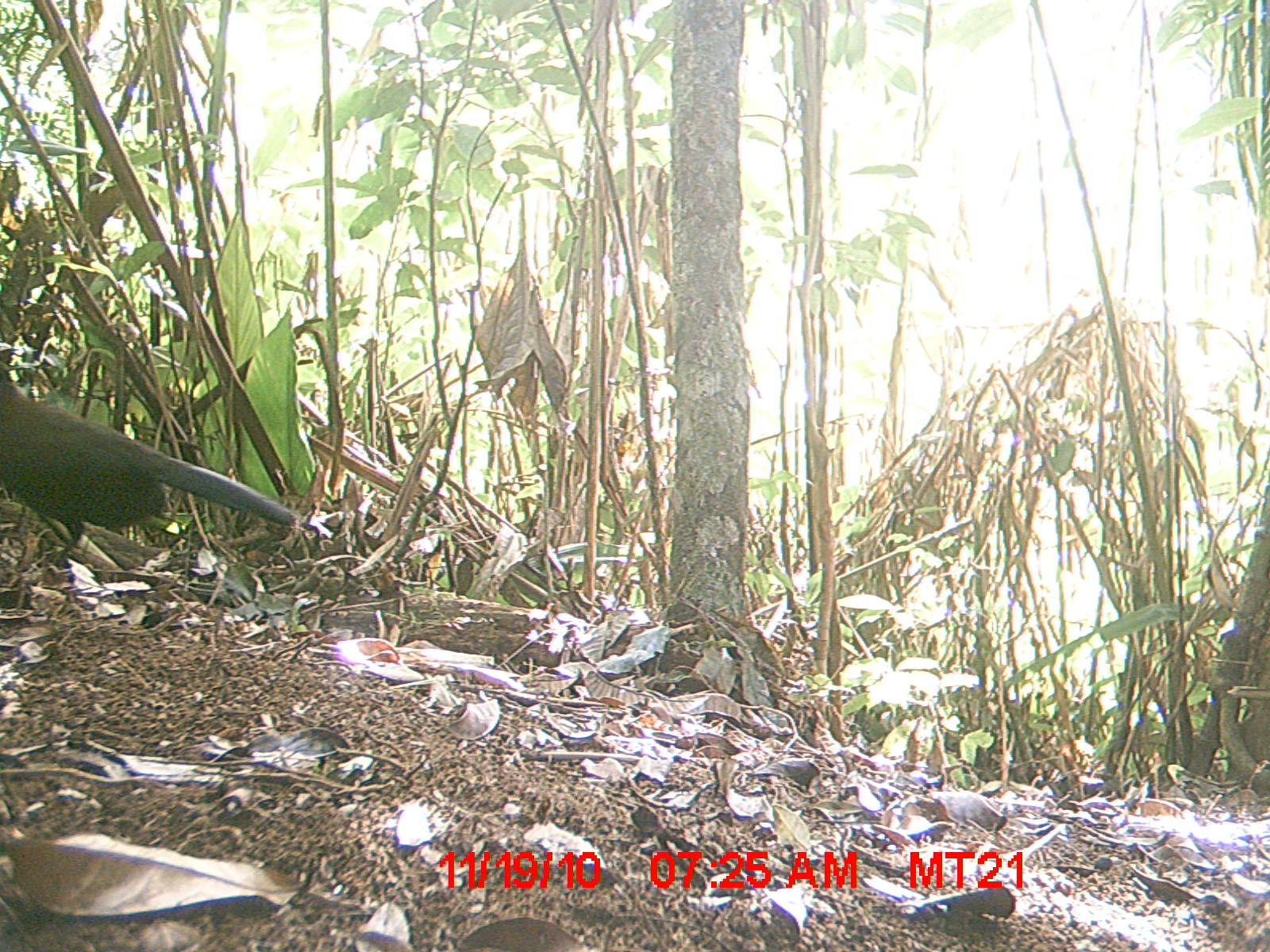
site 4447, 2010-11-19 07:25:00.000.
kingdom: Animalia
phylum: Chordata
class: Aves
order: Cuculiformes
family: Cuculidae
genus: Coua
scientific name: Coua serriana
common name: red-breasted coua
Coua serriana (red-breasted coua), count 1.